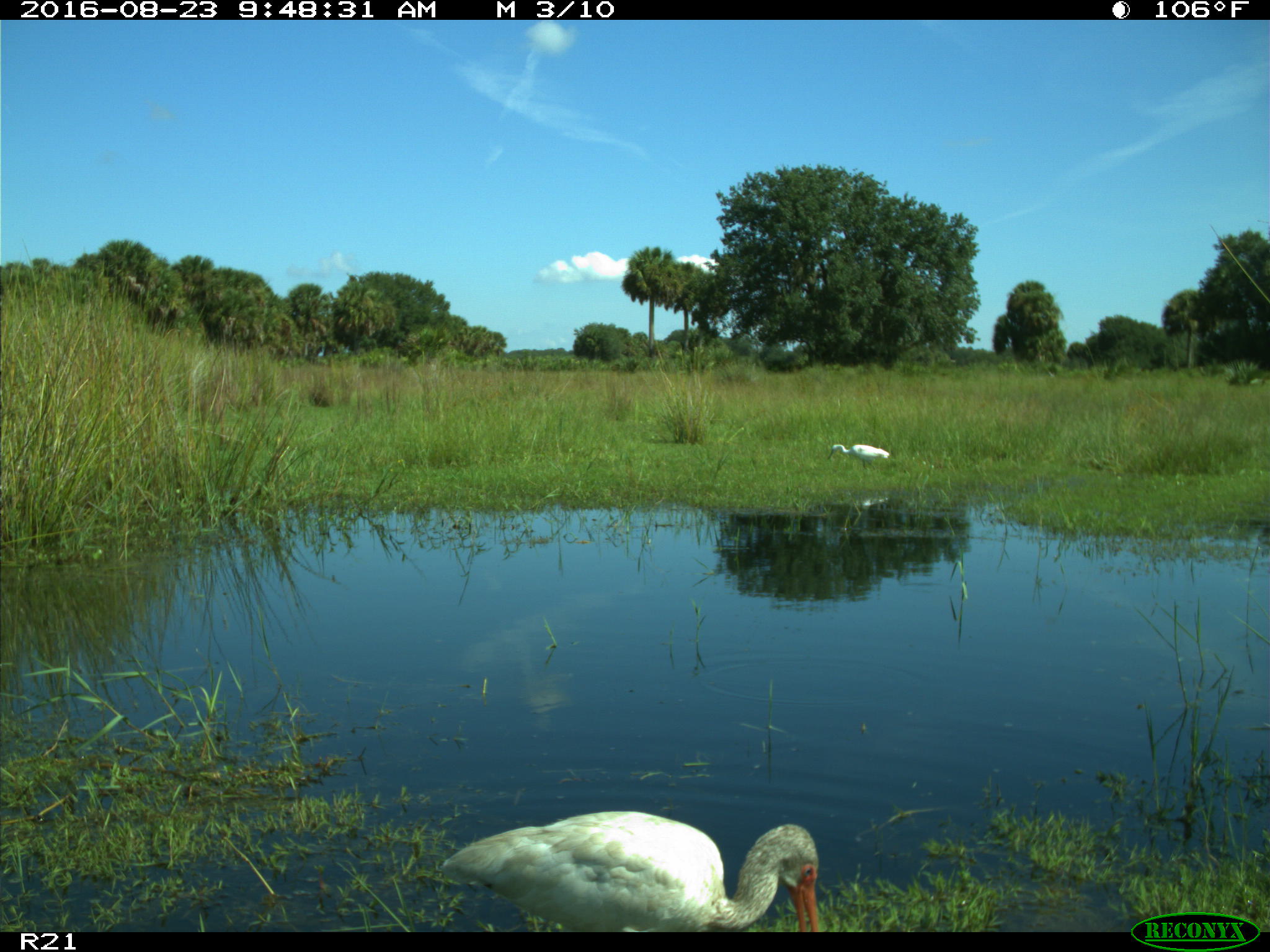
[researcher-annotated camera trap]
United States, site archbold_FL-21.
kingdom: Animalia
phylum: Chordata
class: Aves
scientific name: Aves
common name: birds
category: unidentified bird